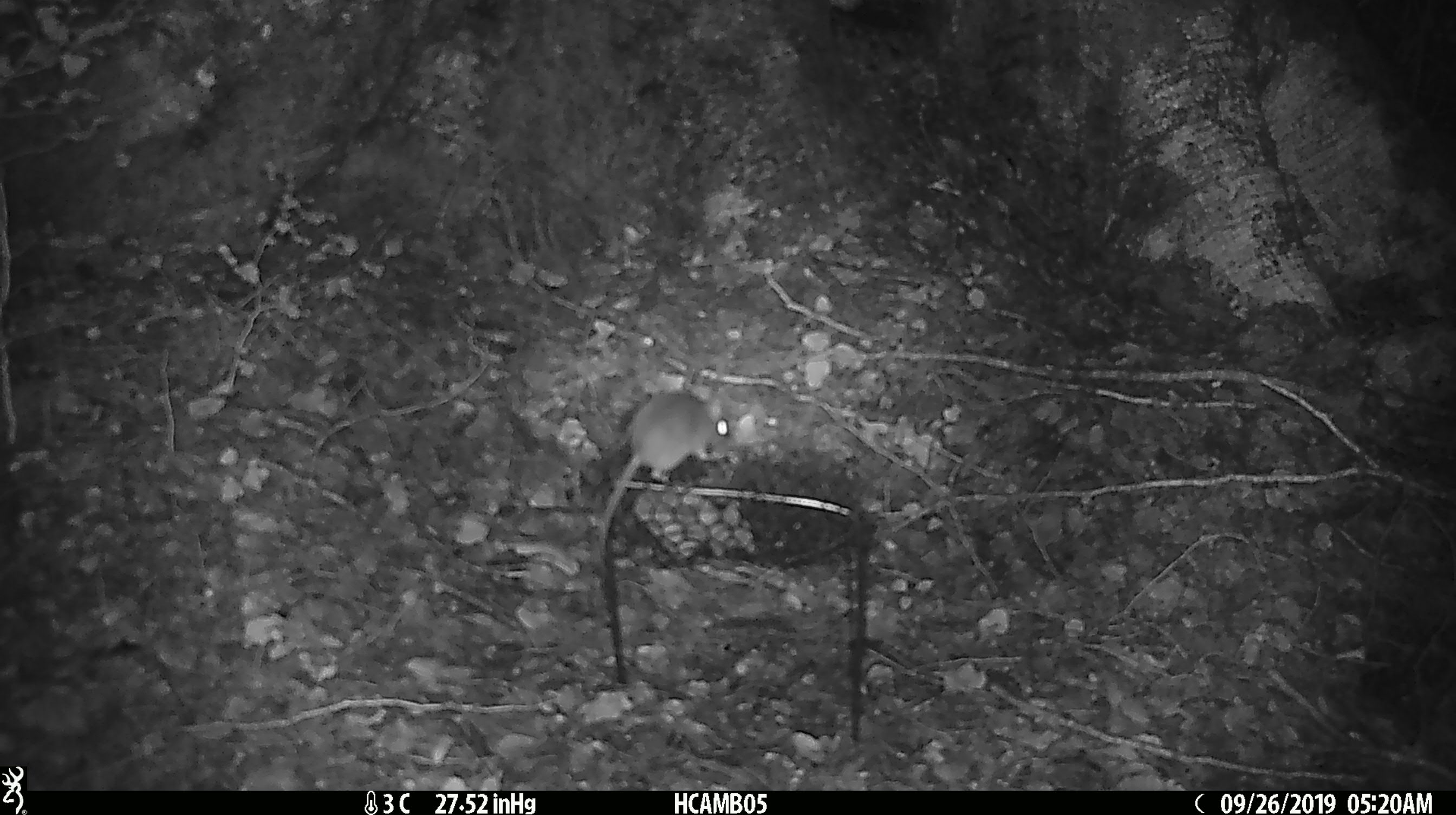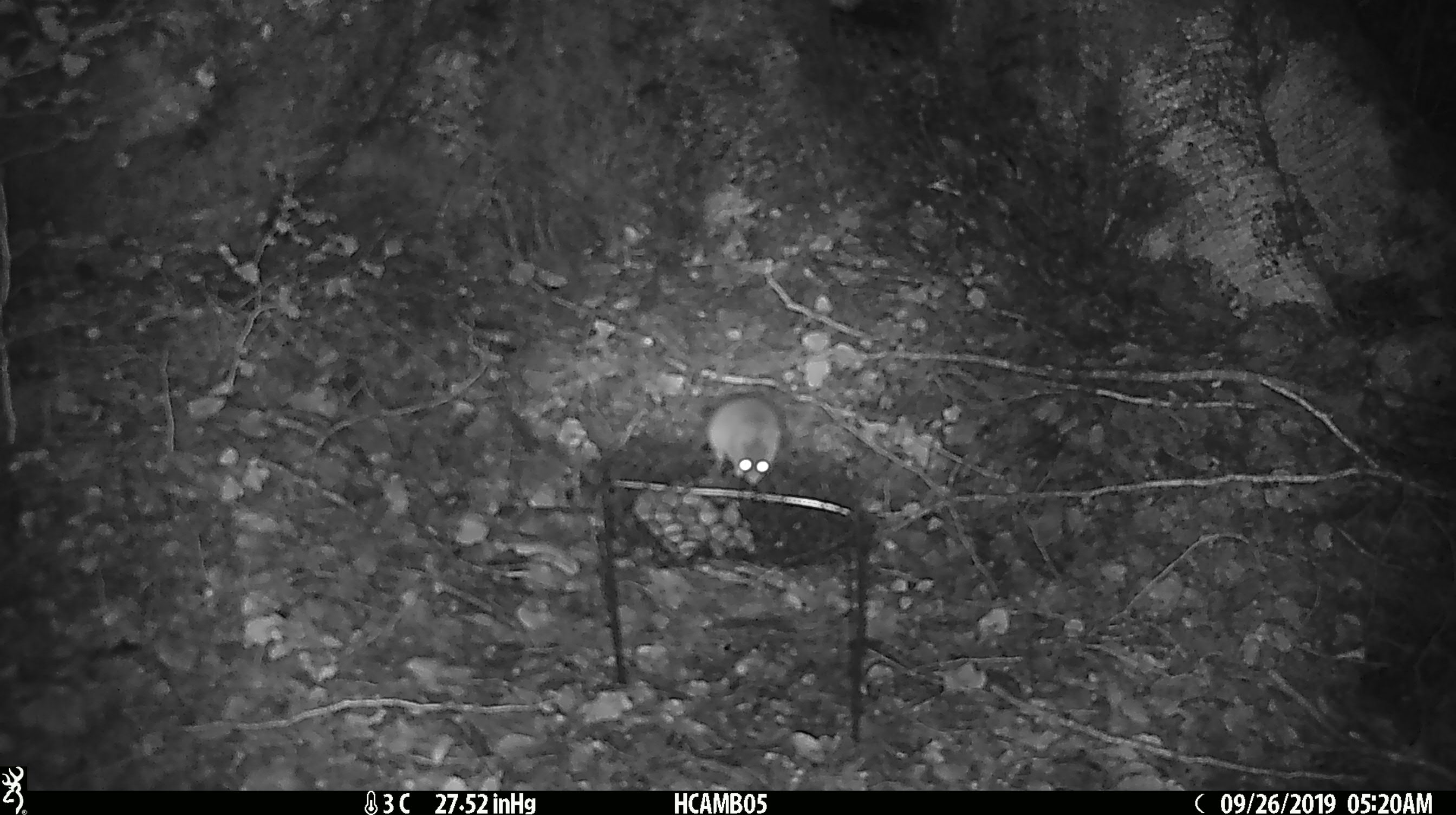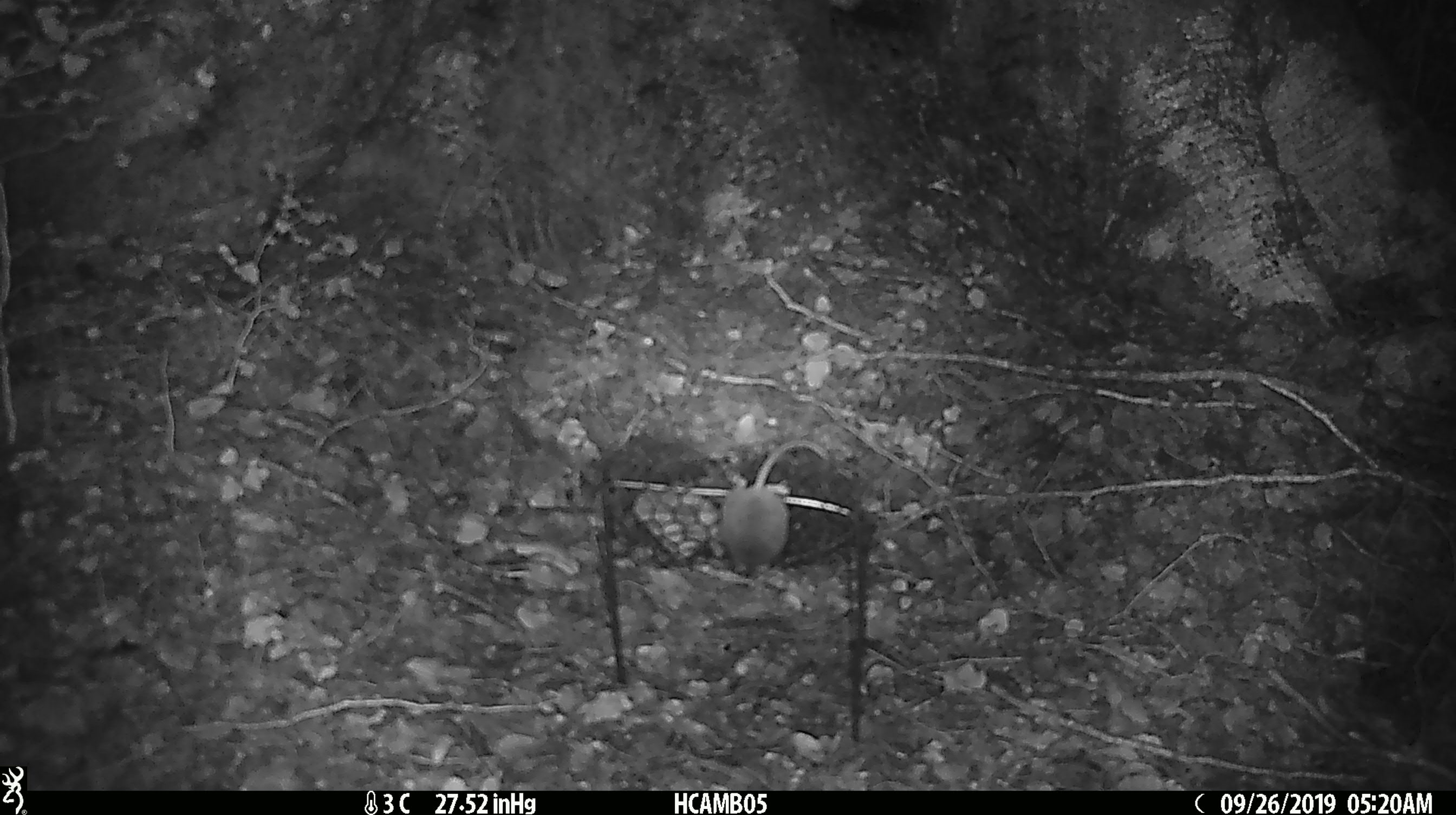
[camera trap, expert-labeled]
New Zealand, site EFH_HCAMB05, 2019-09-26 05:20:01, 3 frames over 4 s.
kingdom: Animalia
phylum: Chordata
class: Mammalia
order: Rodentia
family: Muridae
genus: Mus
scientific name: Mus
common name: mouse